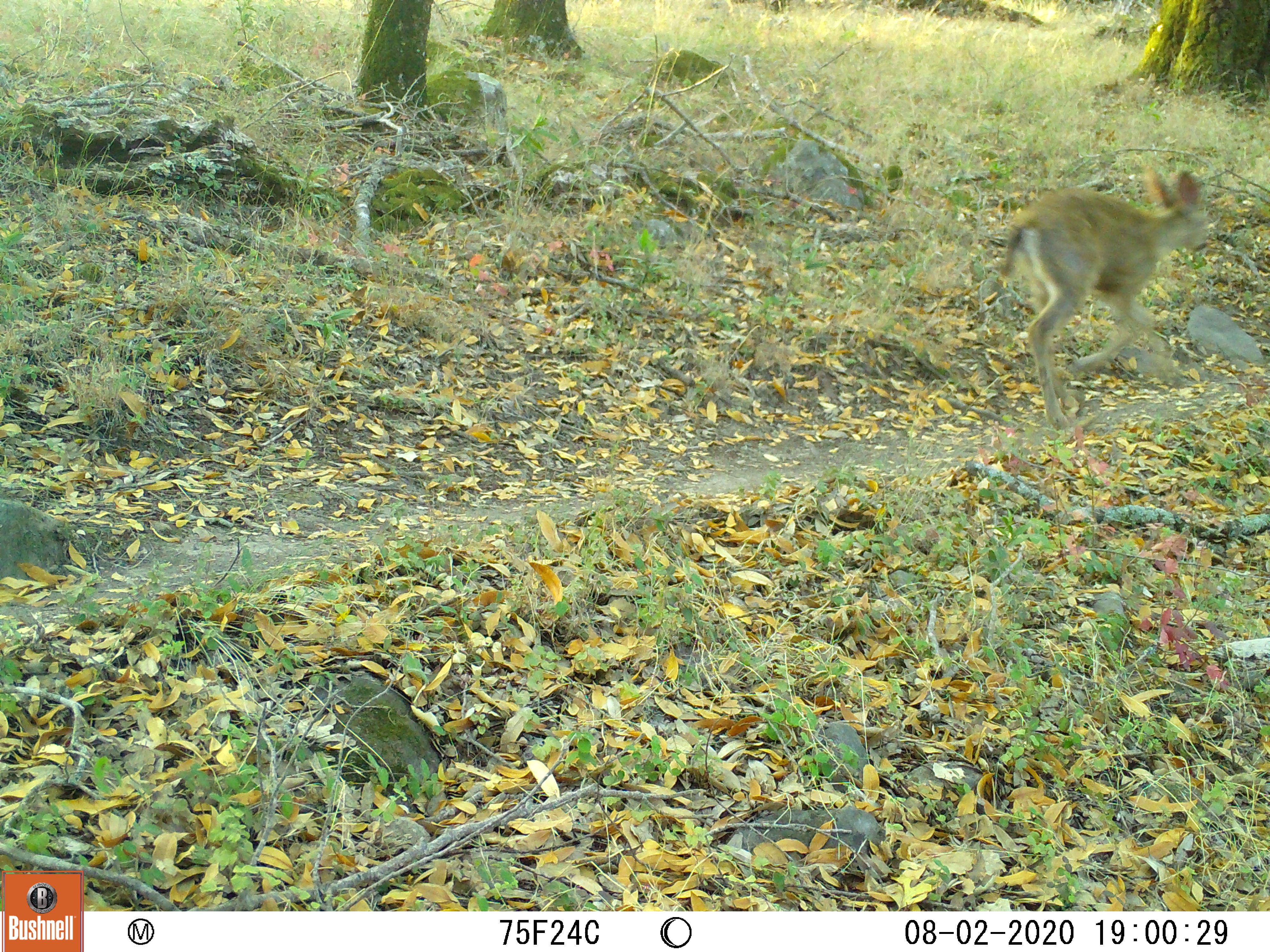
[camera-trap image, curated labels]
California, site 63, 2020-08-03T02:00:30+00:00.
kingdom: Animalia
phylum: Chordata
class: Mammalia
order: Artiodactyla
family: Cervidae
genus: Odocoileus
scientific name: Odocoileus hemionus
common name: mule deer